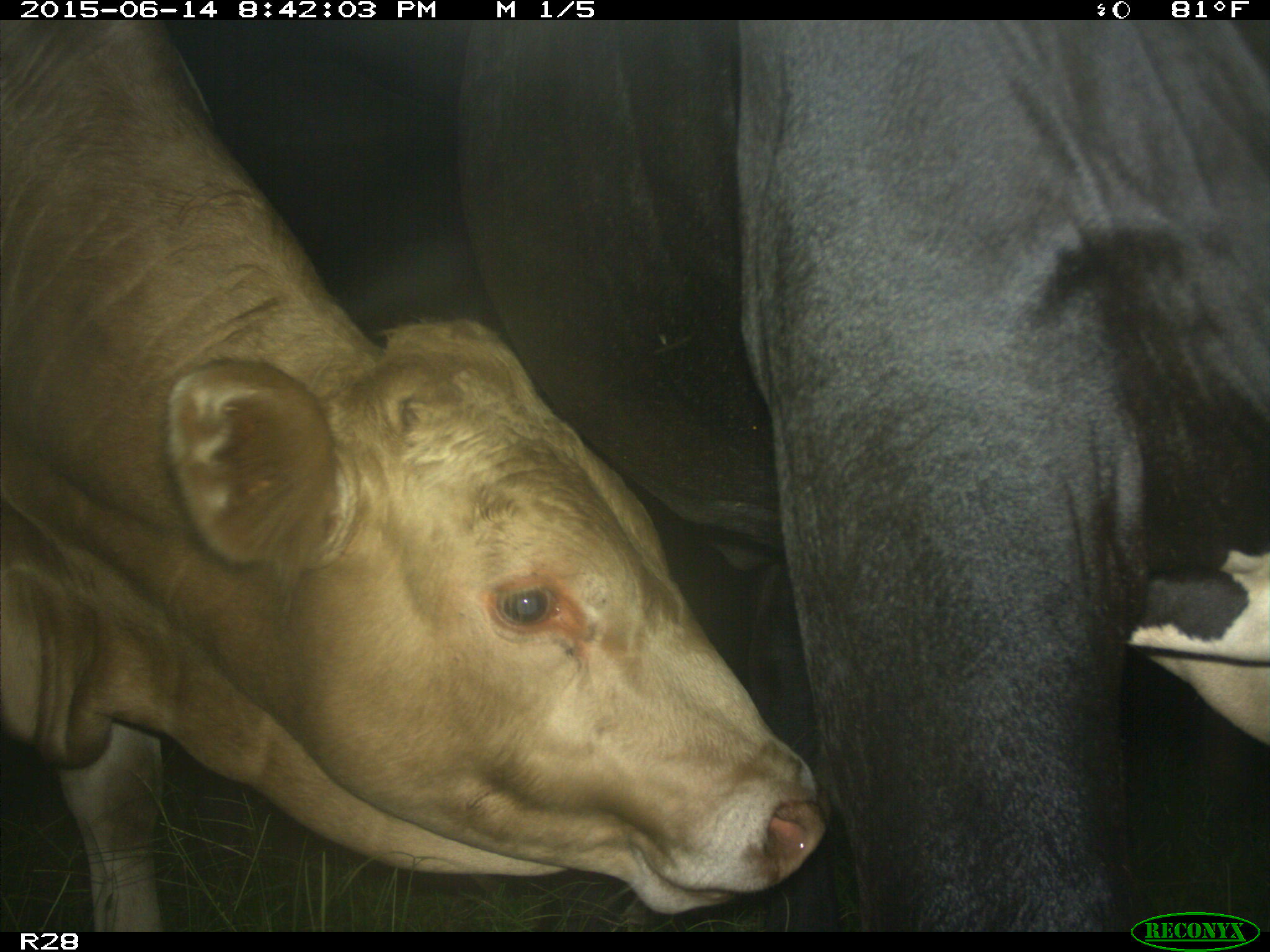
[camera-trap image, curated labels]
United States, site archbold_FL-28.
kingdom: Animalia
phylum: Chordata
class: Mammalia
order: Artiodactyla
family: Bovidae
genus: Bos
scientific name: Bos taurus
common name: domestic cow